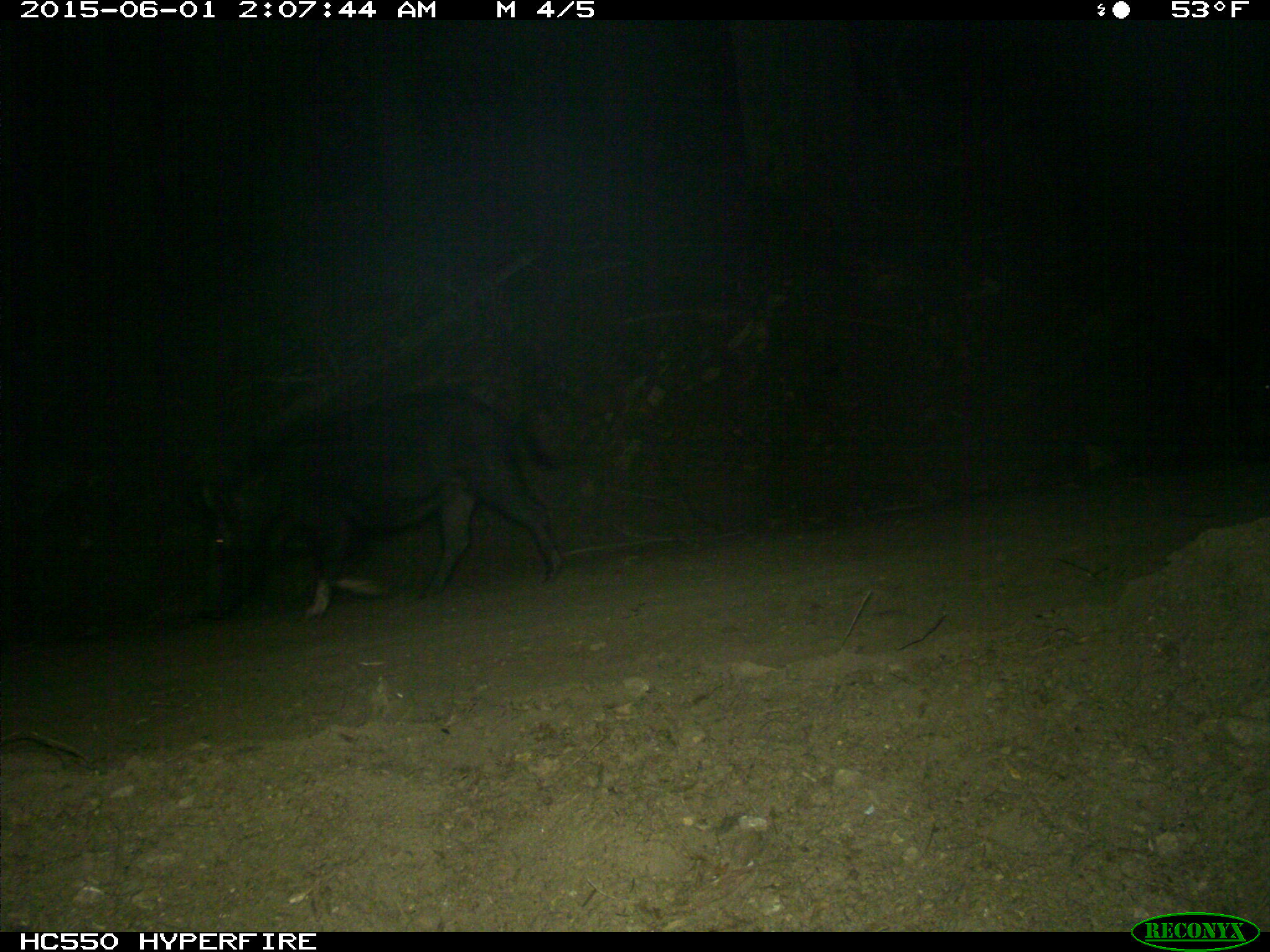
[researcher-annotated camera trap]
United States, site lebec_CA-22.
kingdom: Animalia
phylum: Chordata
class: Mammalia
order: Artiodactyla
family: Suidae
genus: Sus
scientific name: Sus scrofa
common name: wild boar